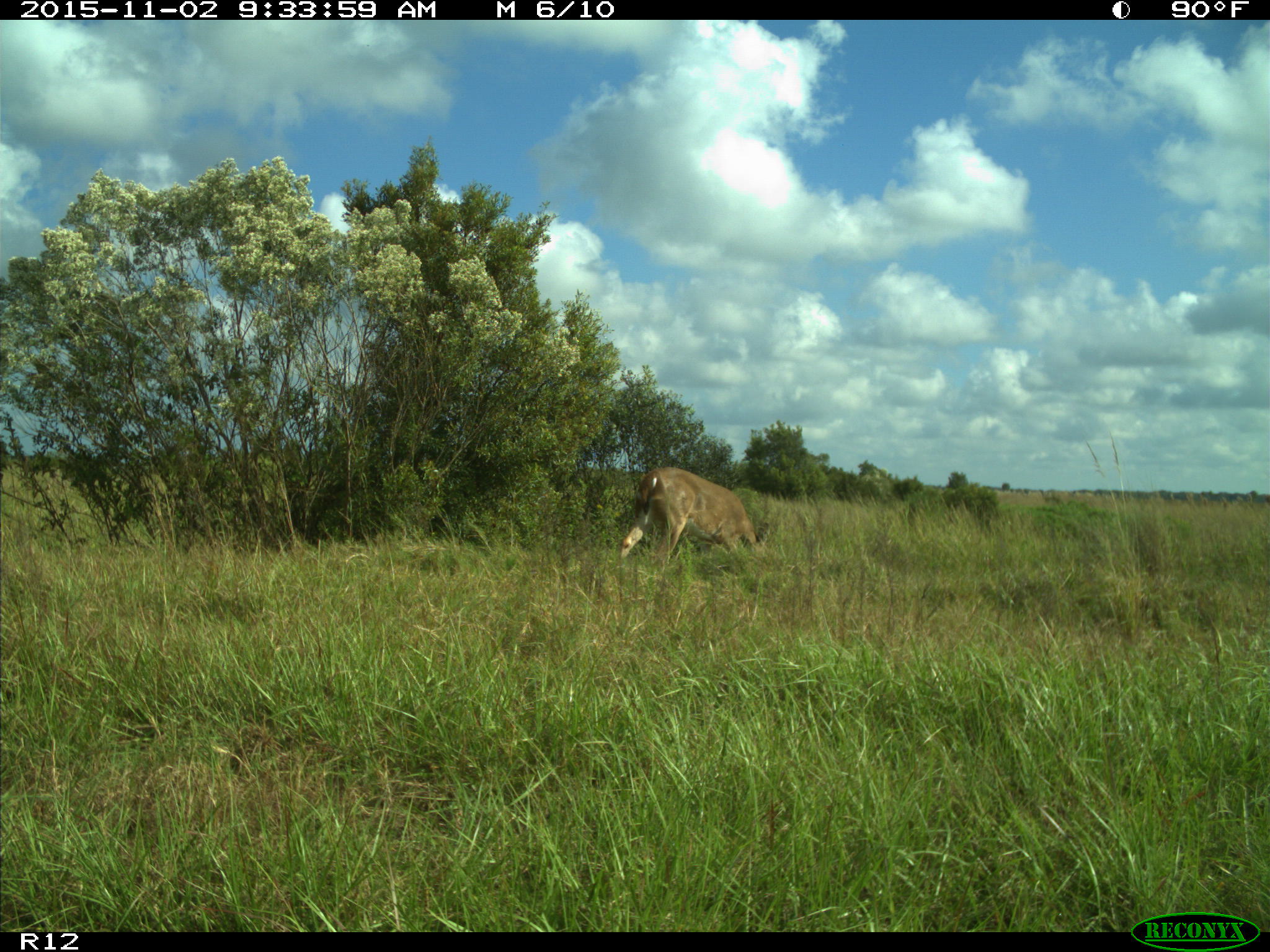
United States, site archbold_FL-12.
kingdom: Animalia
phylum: Chordata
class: Mammalia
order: Artiodactyla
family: Cervidae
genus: Odocoileus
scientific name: Odocoileus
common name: deer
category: unidentified deer